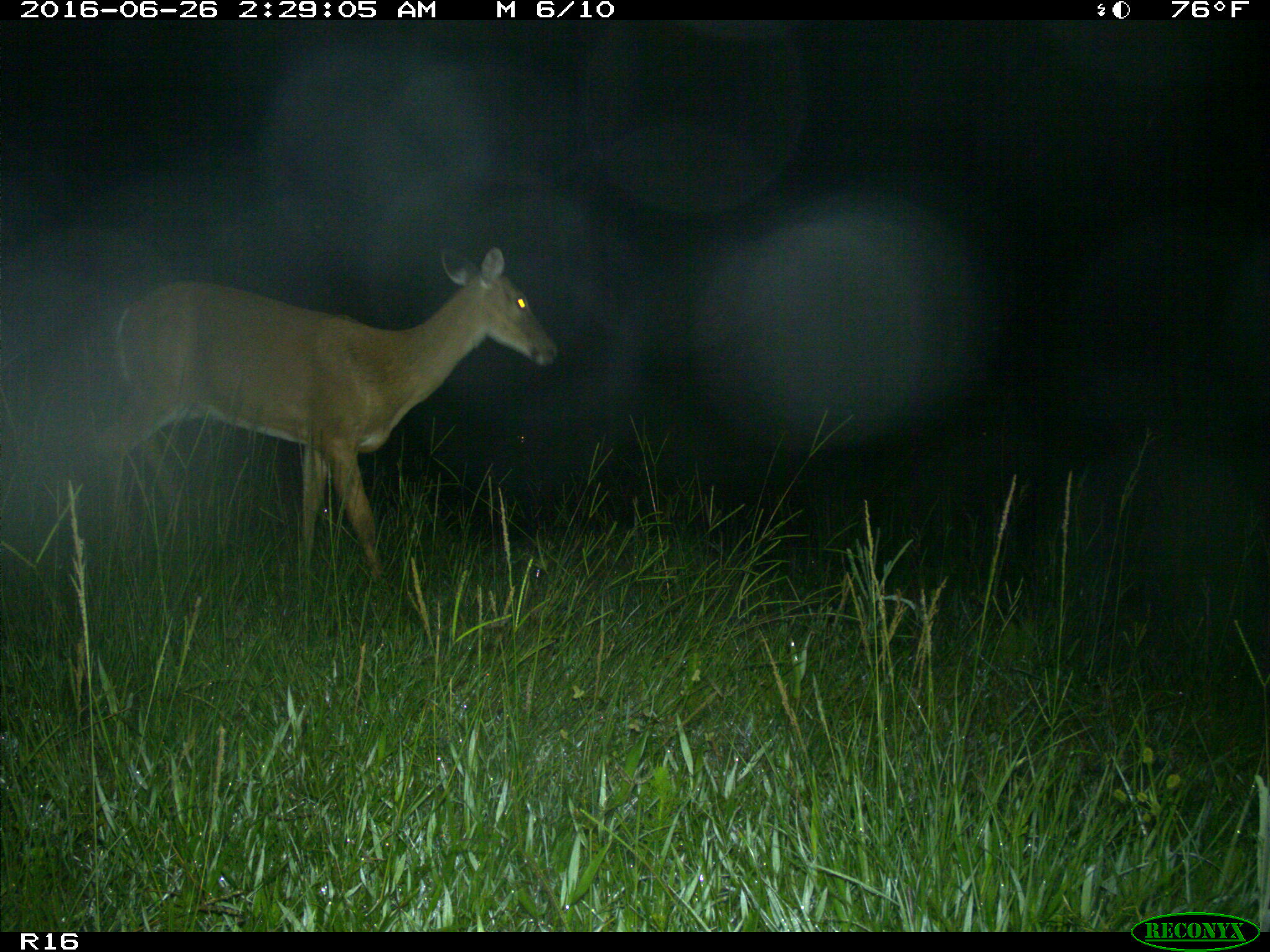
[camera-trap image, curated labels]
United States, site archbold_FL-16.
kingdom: Animalia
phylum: Chordata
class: Mammalia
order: Artiodactyla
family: Cervidae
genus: Odocoileus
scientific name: Odocoileus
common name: deer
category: unidentified deer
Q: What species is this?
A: Unidentified deer (deer) (Odocoileus).